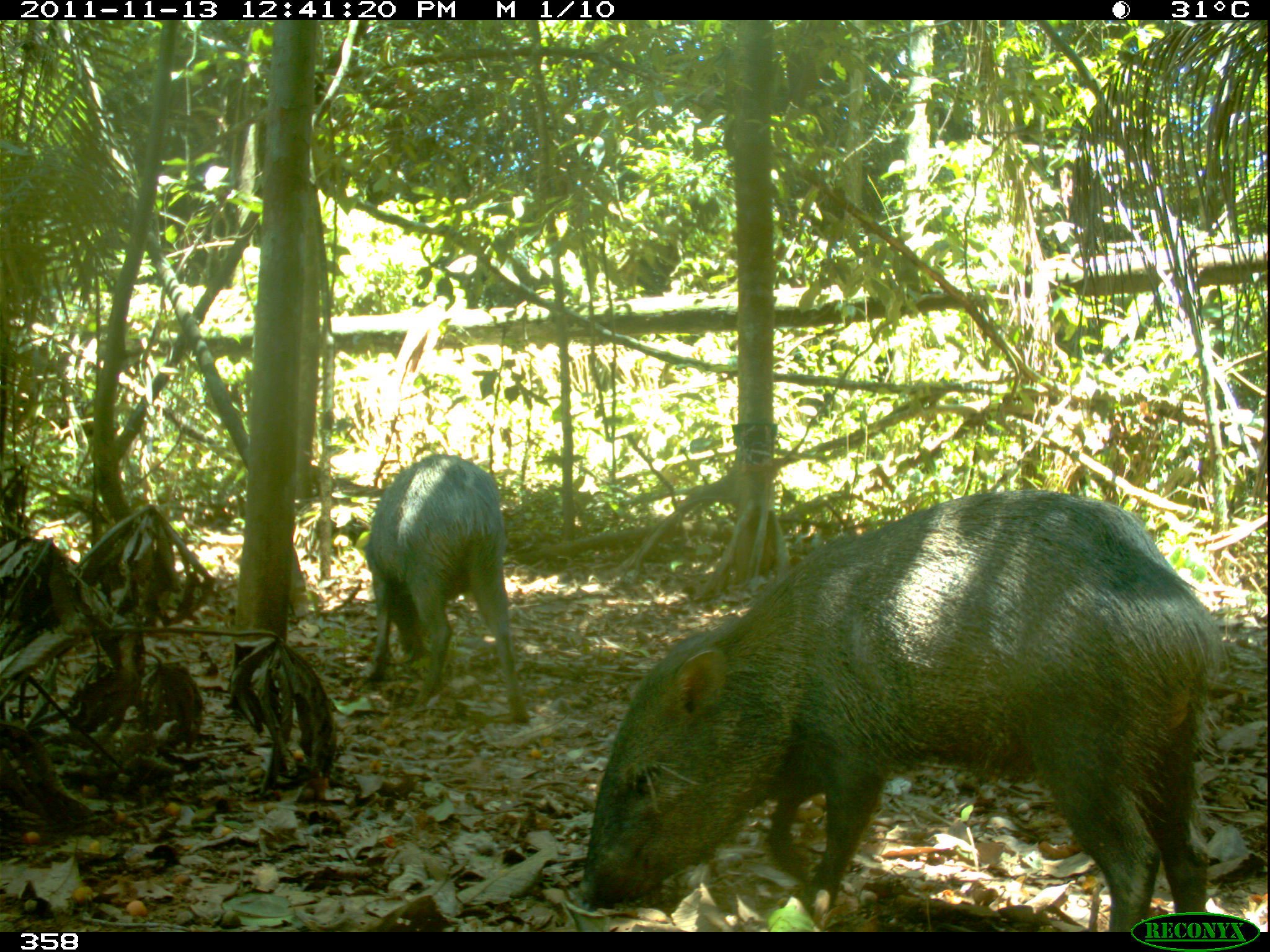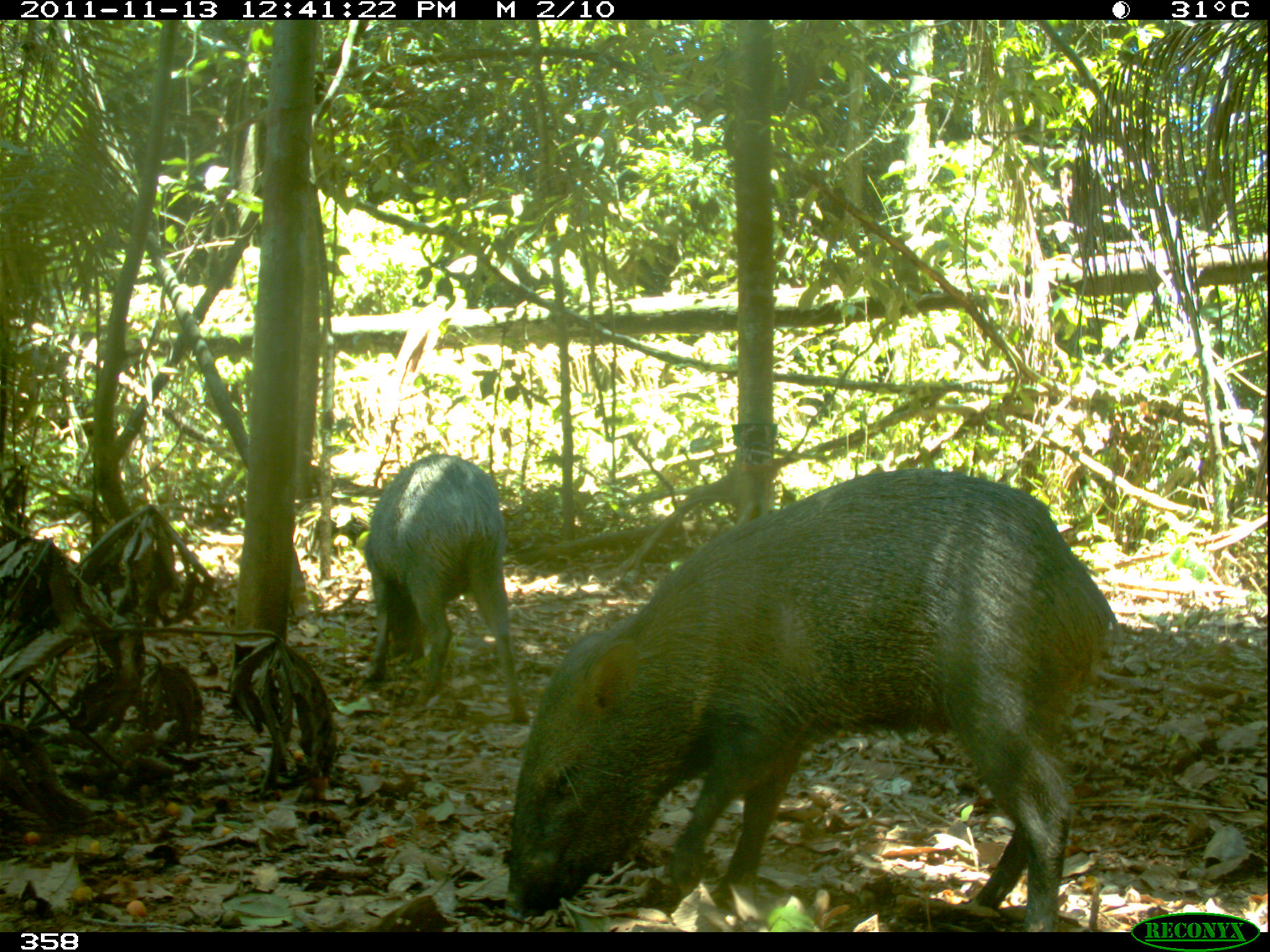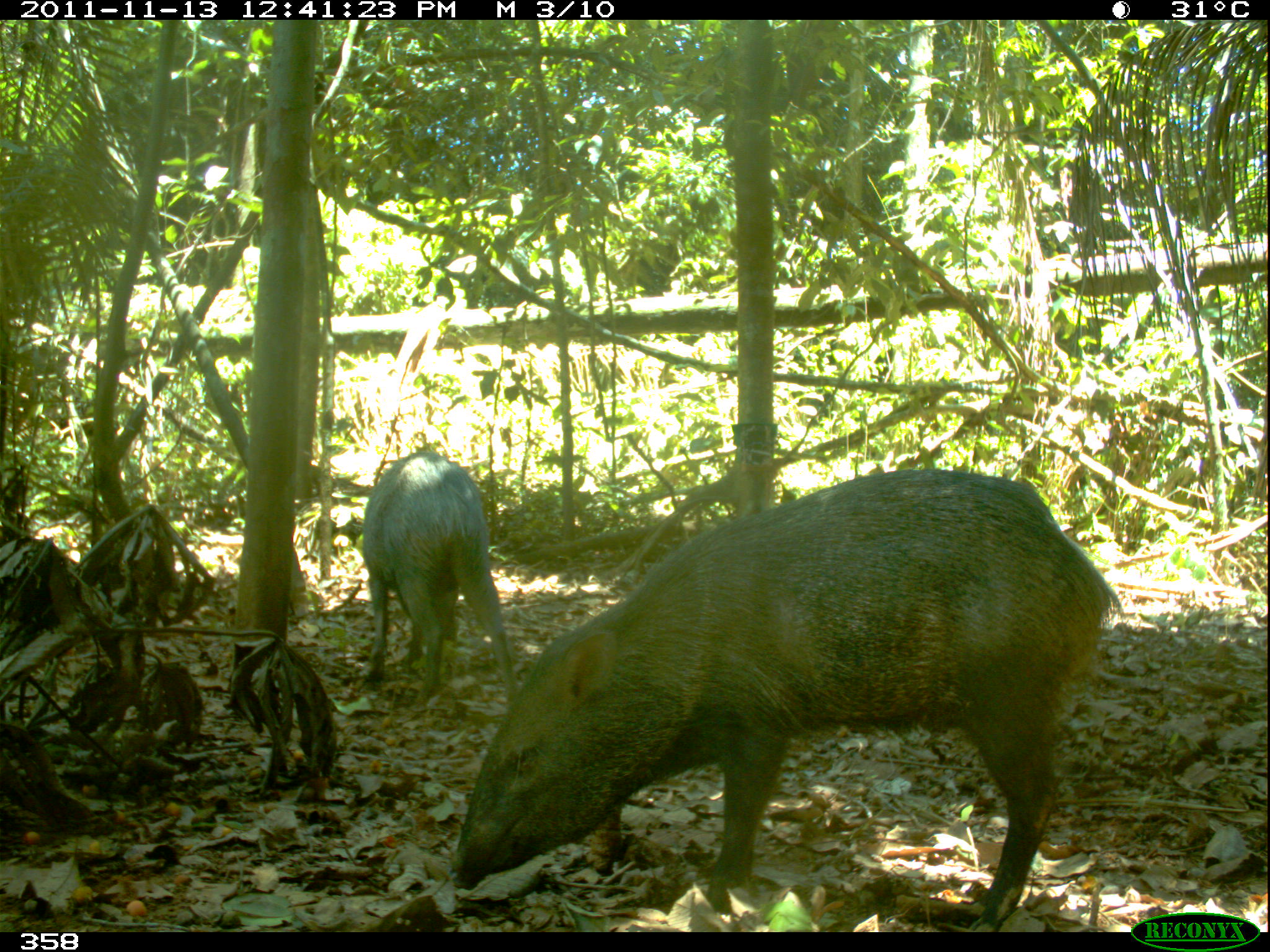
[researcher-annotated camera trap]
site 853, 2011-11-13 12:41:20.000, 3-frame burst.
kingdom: Animalia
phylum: Chordata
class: Mammalia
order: Artiodactyla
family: Tayassuidae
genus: Pecari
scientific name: Pecari tajacu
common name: collared peccary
Pecari tajacu (collared peccary).